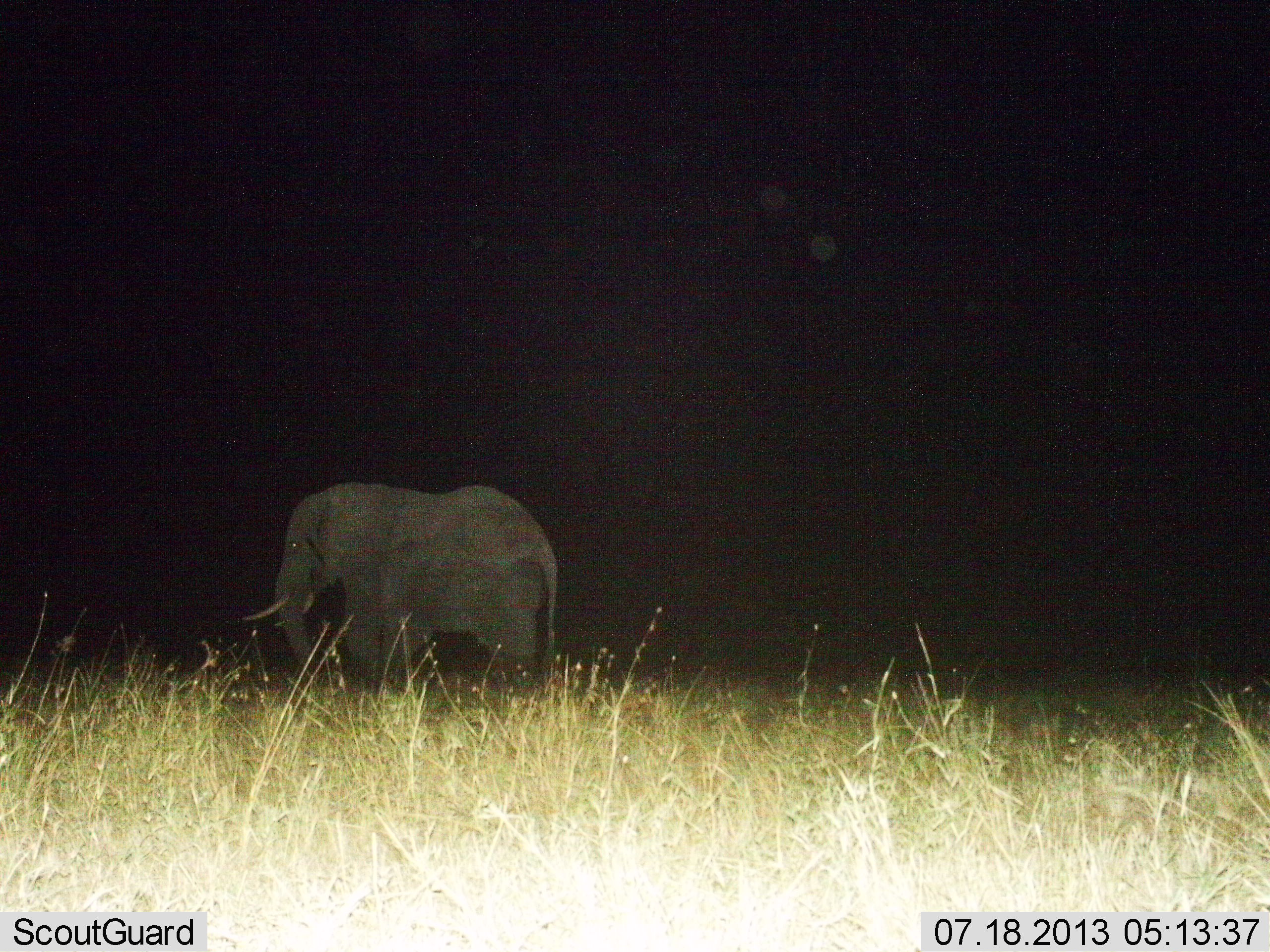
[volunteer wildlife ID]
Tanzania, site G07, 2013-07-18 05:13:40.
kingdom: Animalia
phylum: Chordata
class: Mammalia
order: Proboscidea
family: Elephantidae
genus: Loxodonta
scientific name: Loxodonta africana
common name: african bush elephant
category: elephant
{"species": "elephant (african bush elephant) (Loxodonta africana)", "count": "1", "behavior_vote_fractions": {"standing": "60%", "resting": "0%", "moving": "40%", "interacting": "0%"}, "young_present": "0%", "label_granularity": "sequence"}